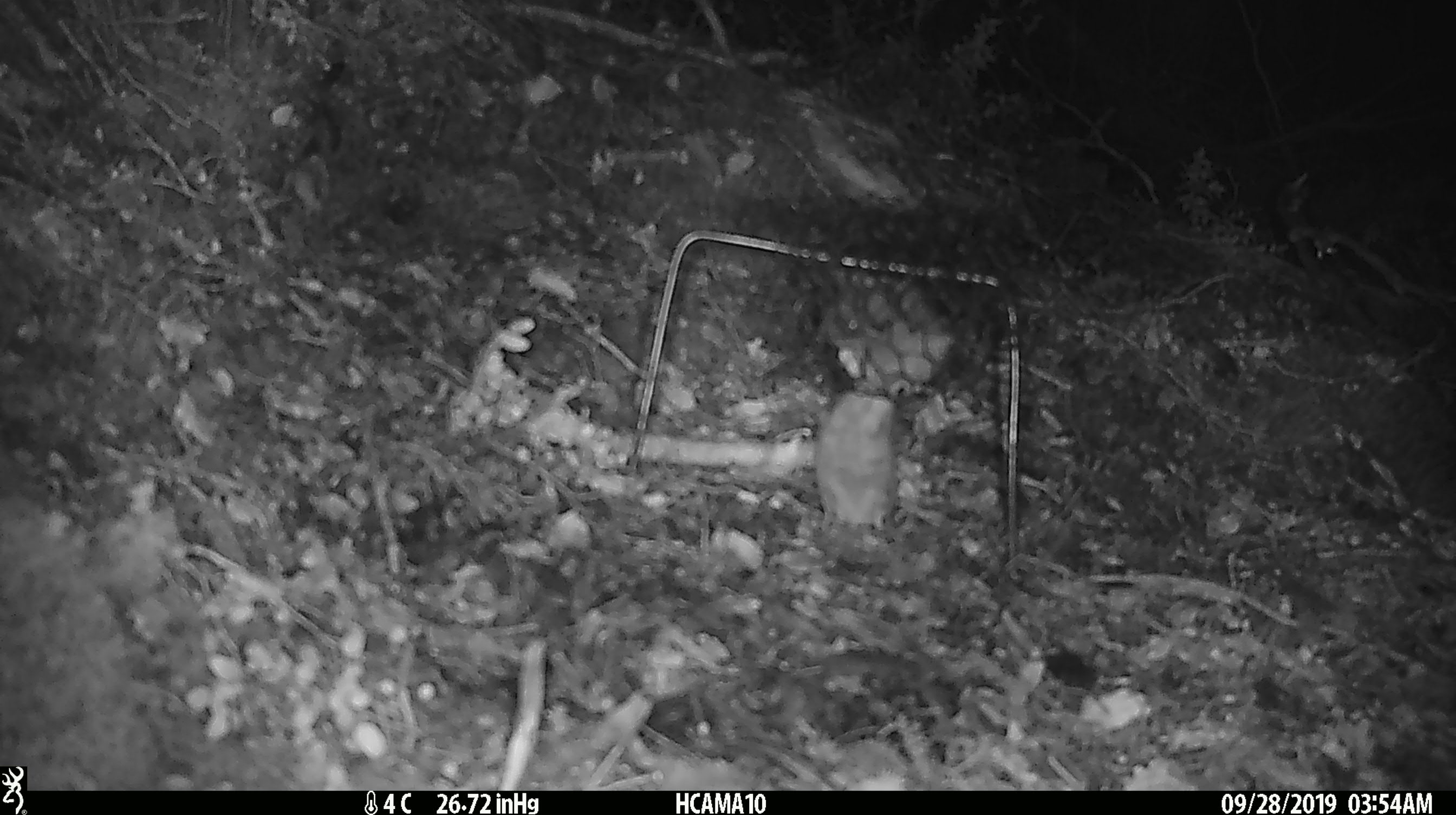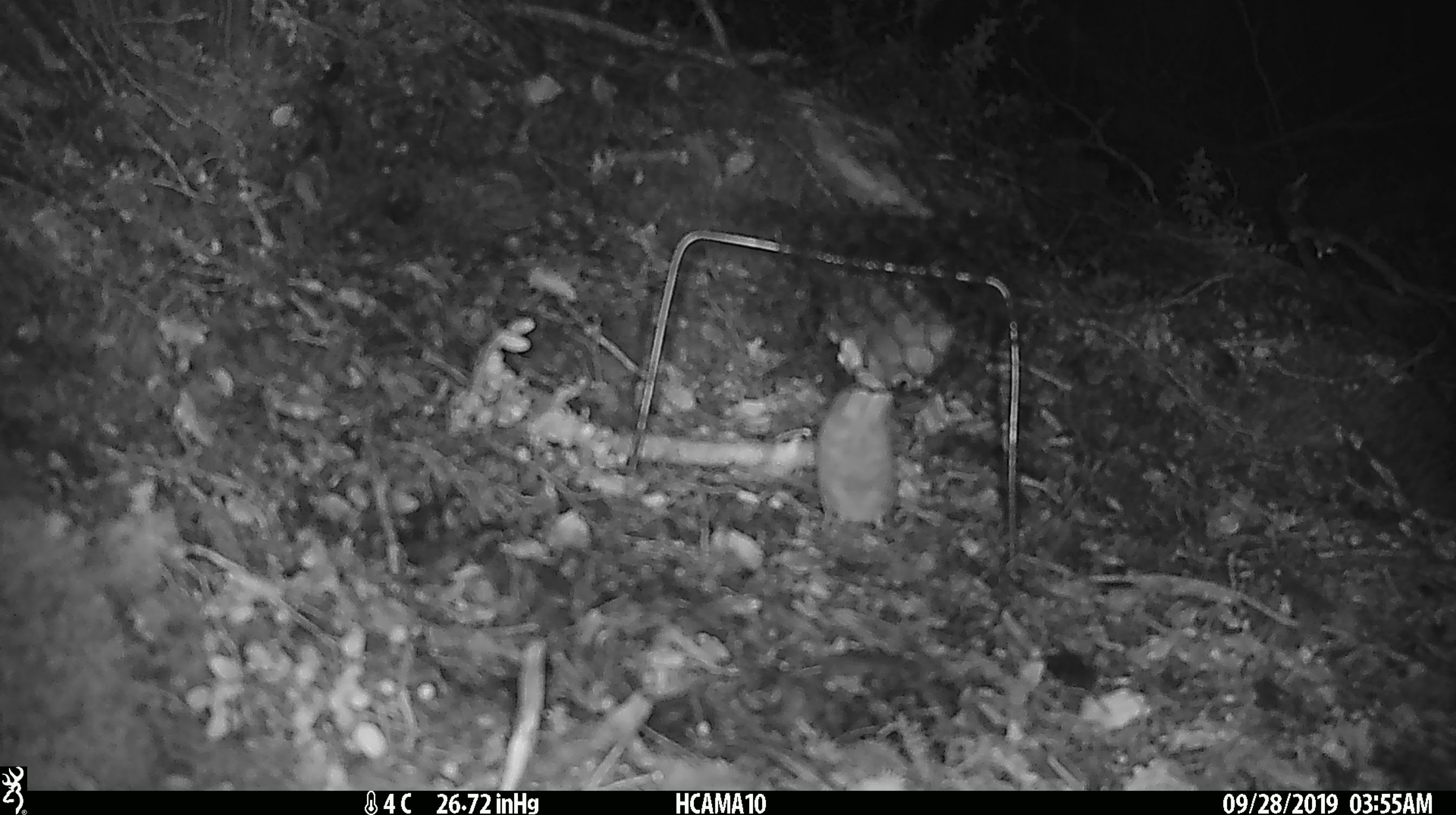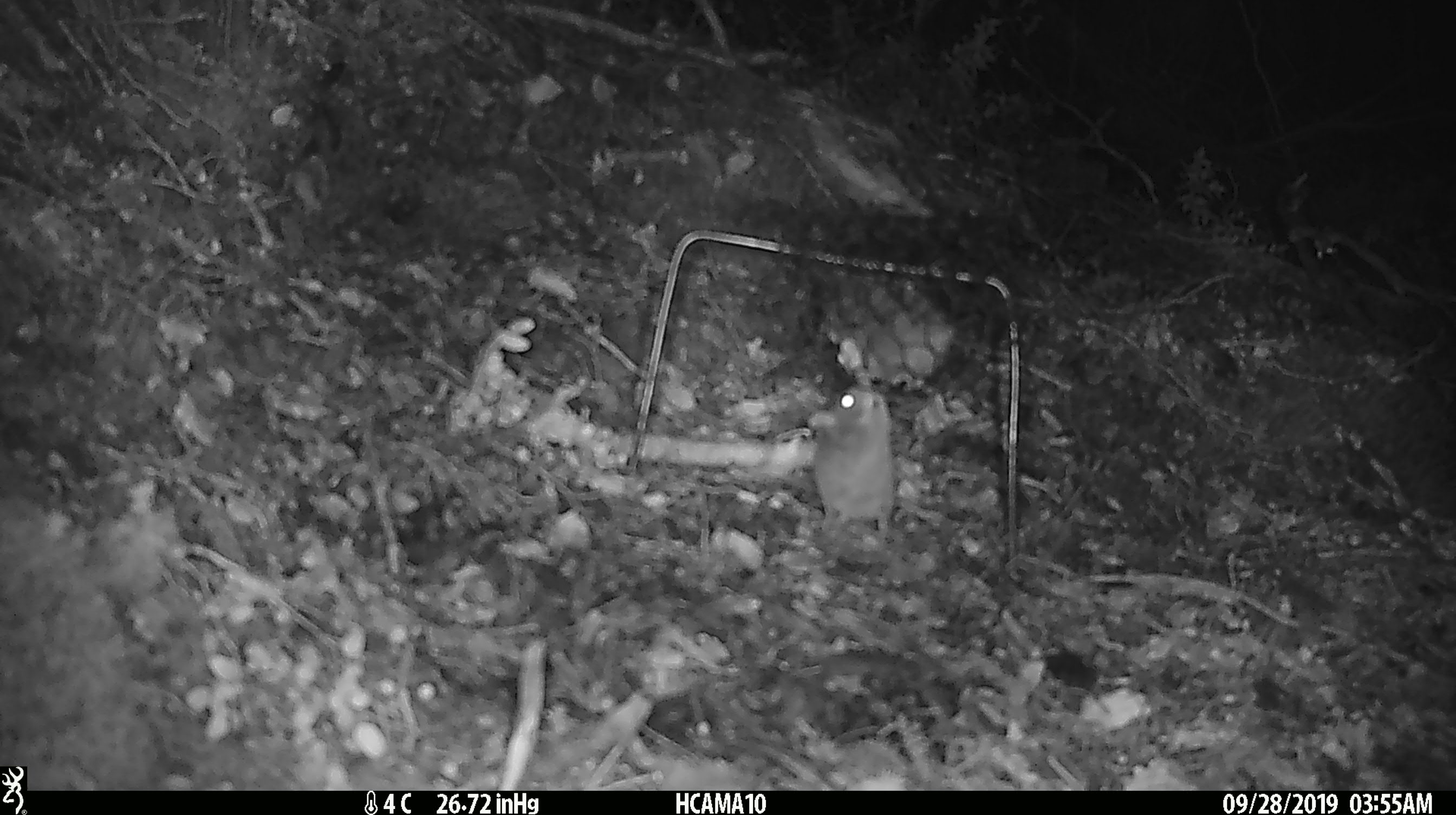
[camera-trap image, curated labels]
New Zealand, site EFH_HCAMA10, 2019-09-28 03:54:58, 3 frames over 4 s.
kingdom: Animalia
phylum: Chordata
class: Mammalia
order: Rodentia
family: Muridae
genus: Mus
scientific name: Mus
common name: mouse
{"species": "mouse (Mus)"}